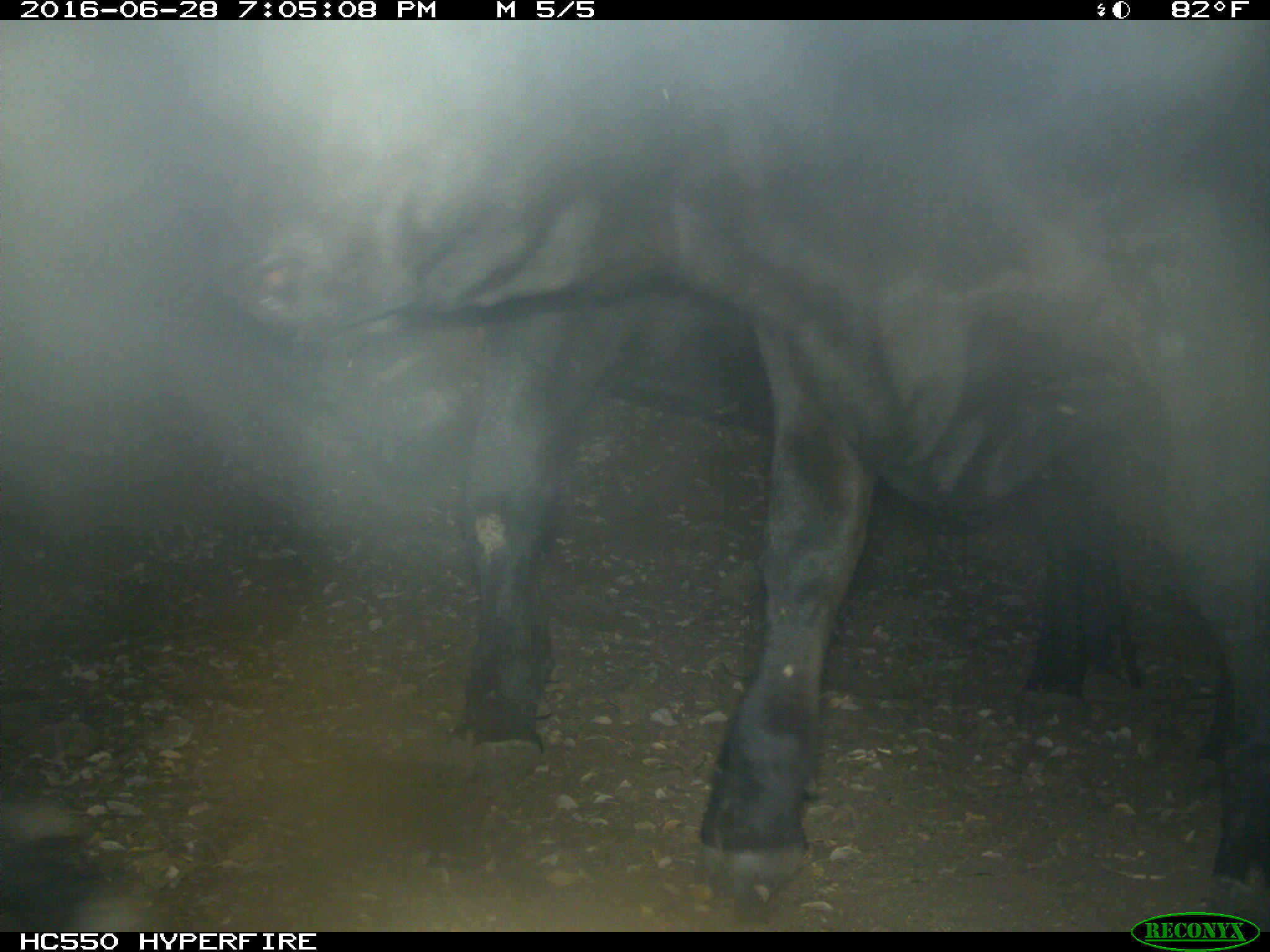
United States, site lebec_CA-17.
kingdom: Animalia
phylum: Chordata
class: Mammalia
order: Artiodactyla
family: Bovidae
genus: Bos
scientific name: Bos taurus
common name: domestic cow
Bos taurus (domestic cow).